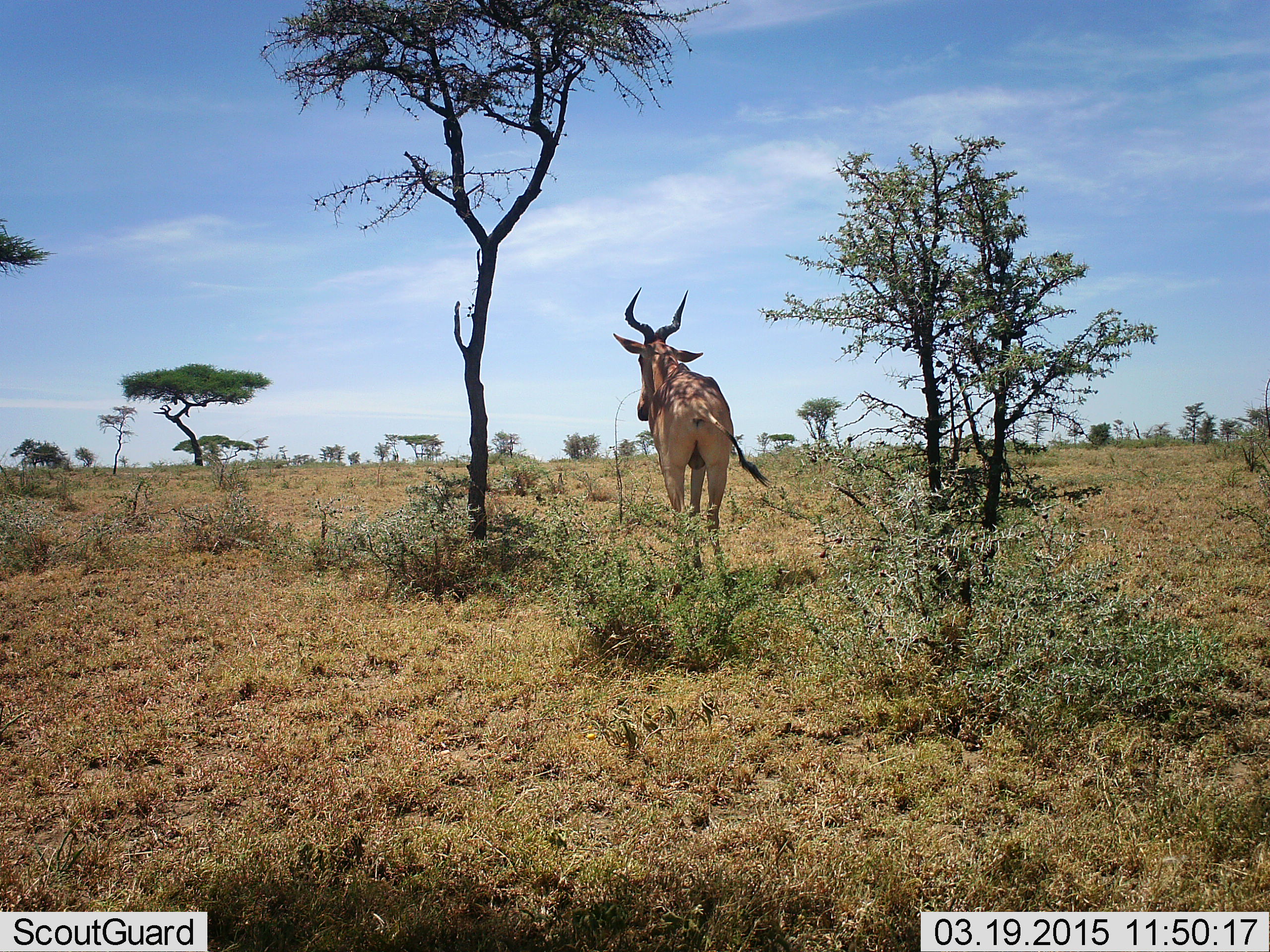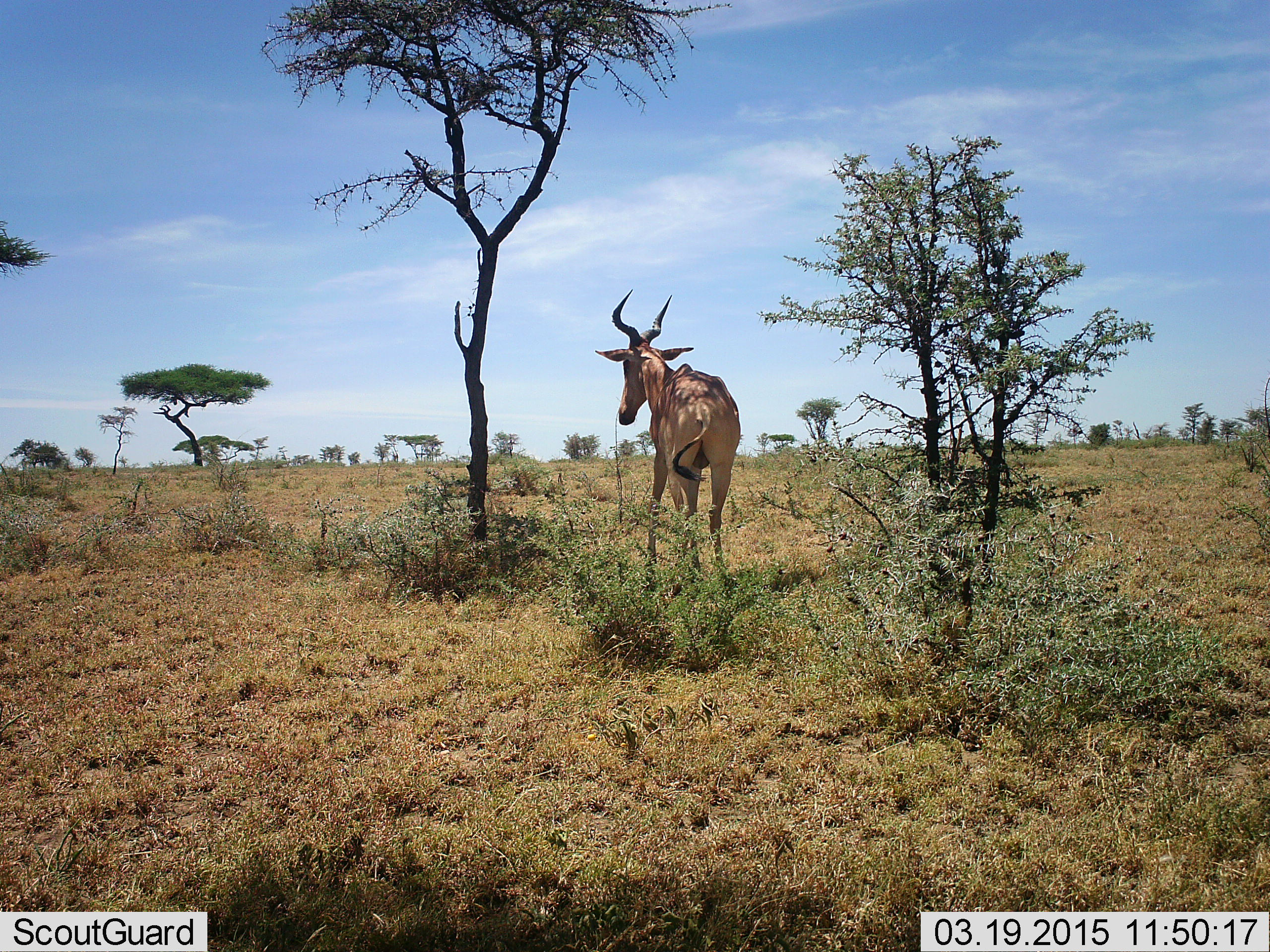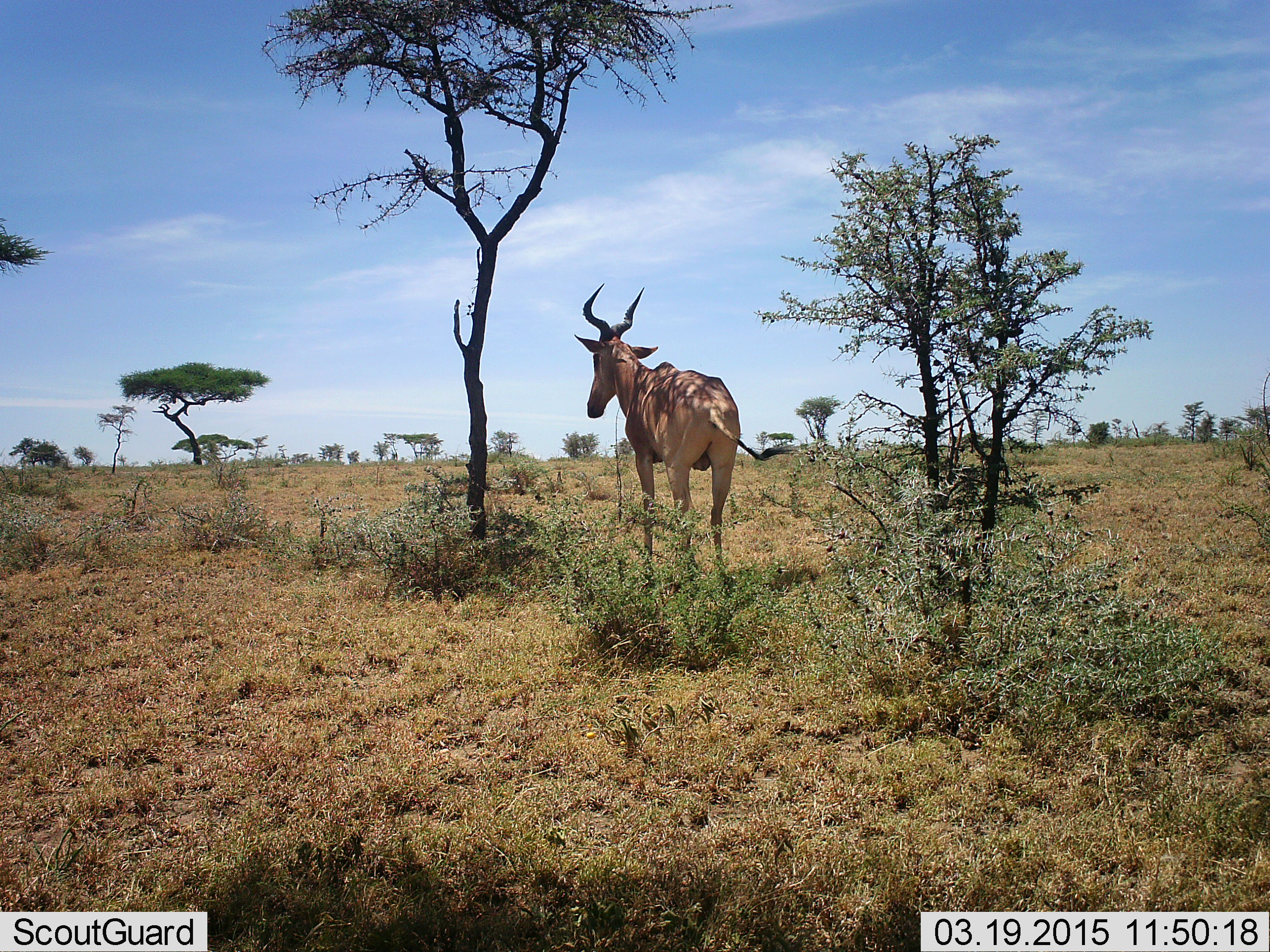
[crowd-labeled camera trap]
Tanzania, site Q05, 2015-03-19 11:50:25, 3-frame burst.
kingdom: Animalia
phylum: Chordata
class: Mammalia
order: Artiodactyla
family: Bovidae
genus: Alcelaphus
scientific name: Alcelaphus buselaphus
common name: hartebeest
Hartebeest (Alcelaphus buselaphus), count 1. Behavior (volunteer vote fractions): standing 80%, resting 0%, moving 20%, interacting 0%. Young present (vote fraction): 0%. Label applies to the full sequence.